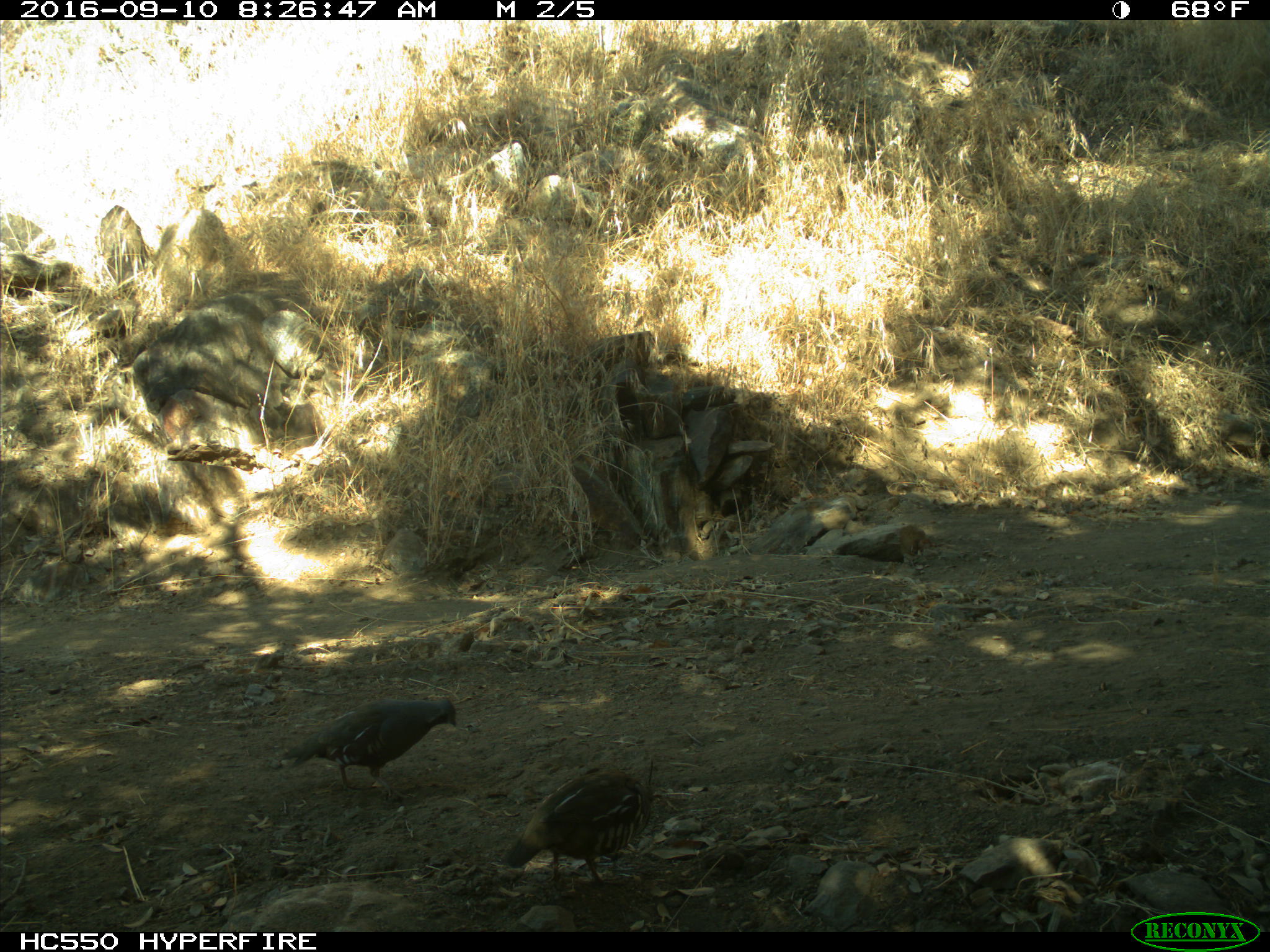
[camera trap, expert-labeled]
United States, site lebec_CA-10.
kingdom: Animalia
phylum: Chordata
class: Aves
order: Galliformes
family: Odontophoridae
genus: Callipepla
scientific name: Callipepla californica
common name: california quail